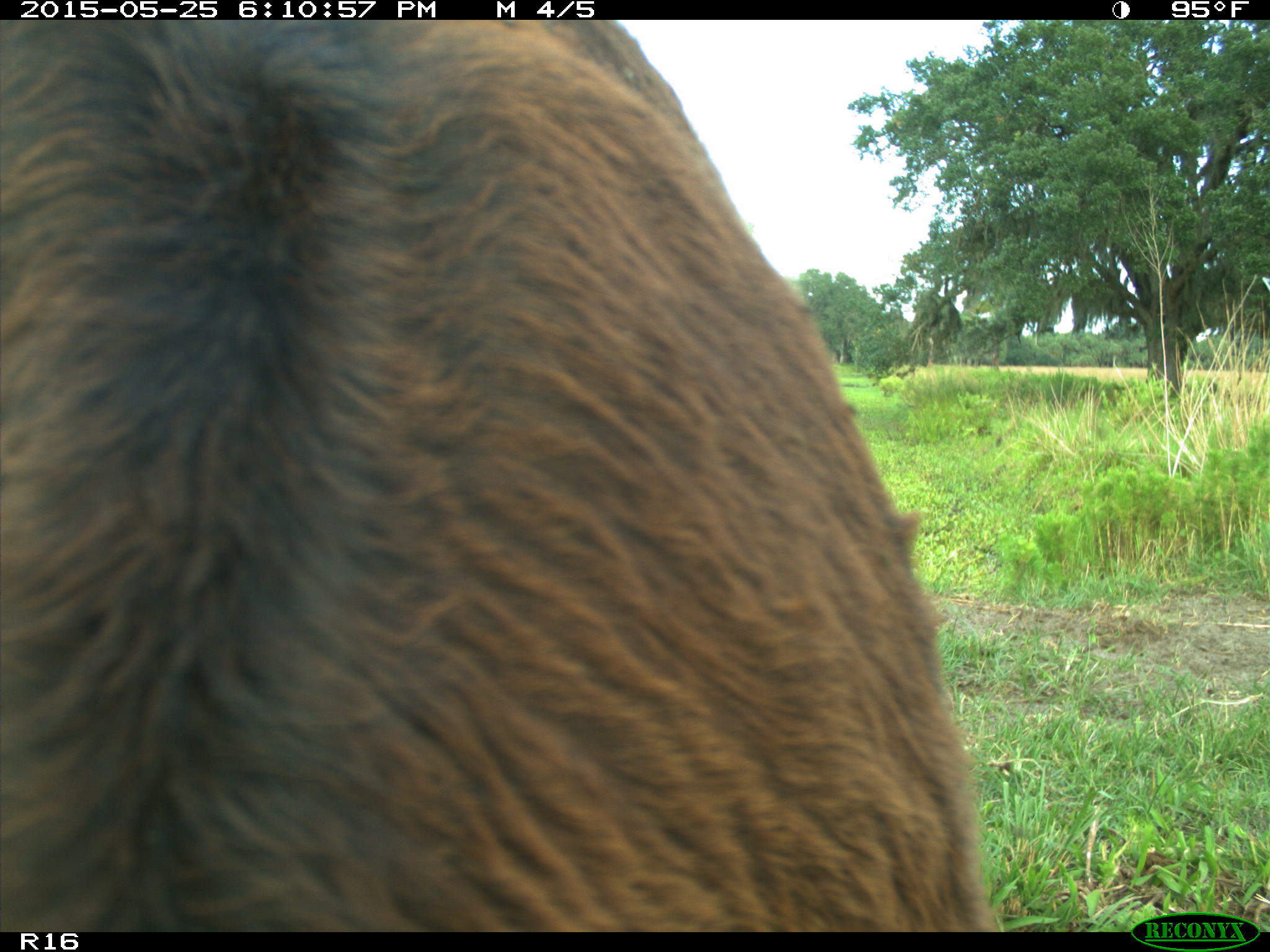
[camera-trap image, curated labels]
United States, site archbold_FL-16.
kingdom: Animalia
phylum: Chordata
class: Mammalia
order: Artiodactyla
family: Bovidae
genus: Bos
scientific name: Bos taurus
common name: domestic cow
Bos taurus (domestic cow).